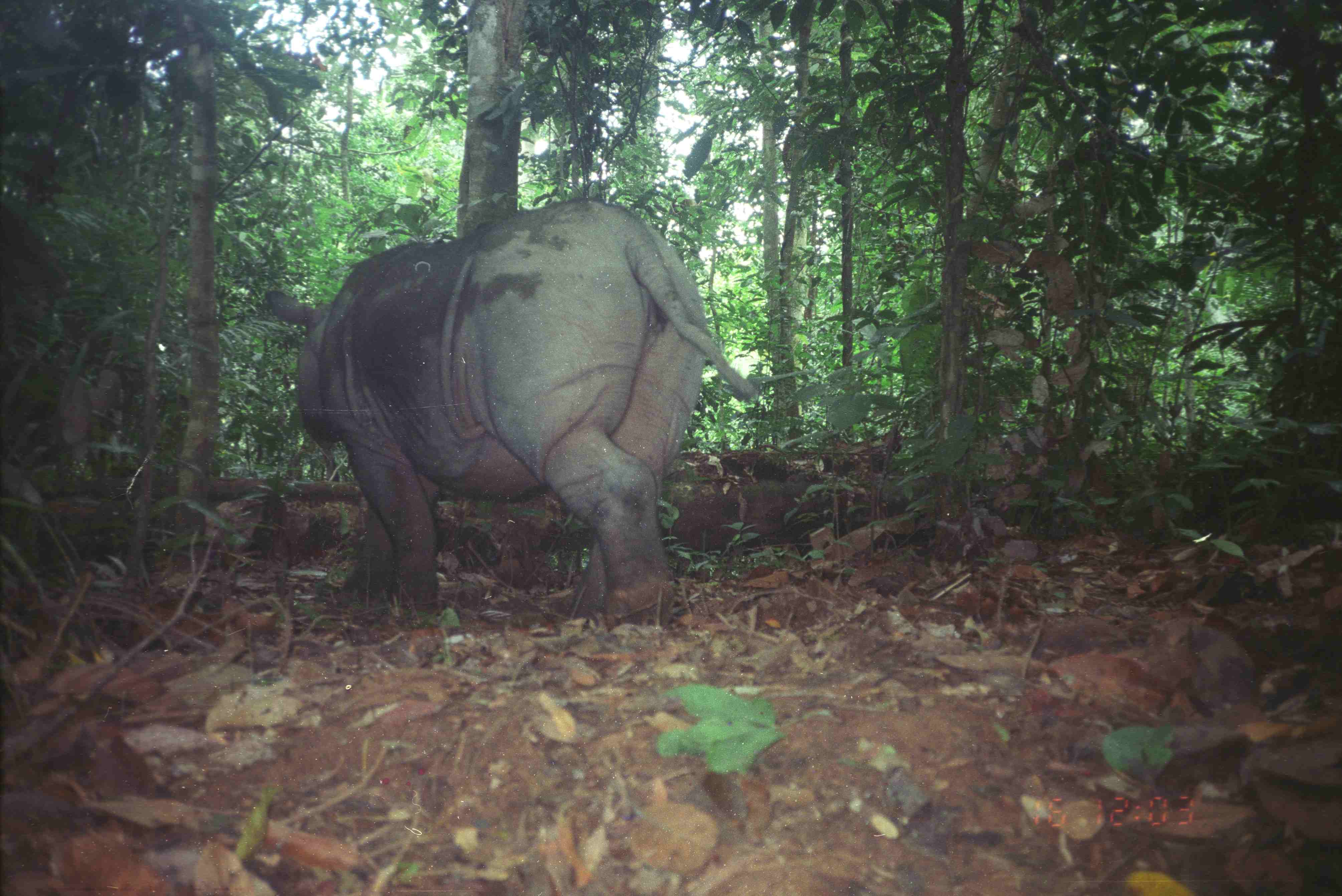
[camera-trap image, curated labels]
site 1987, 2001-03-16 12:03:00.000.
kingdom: Animalia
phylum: Chordata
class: Mammalia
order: Perissodactyla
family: Rhinocerotidae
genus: Dicerorhinus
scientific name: Dicerorhinus sumatrensis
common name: sumatran rhinoceros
Dicerorhinus sumatrensis (sumatran rhinoceros), count 1.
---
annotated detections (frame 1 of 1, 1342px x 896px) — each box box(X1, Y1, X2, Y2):
dicerorhinus sumatrensis: box(262, 196, 758, 632)